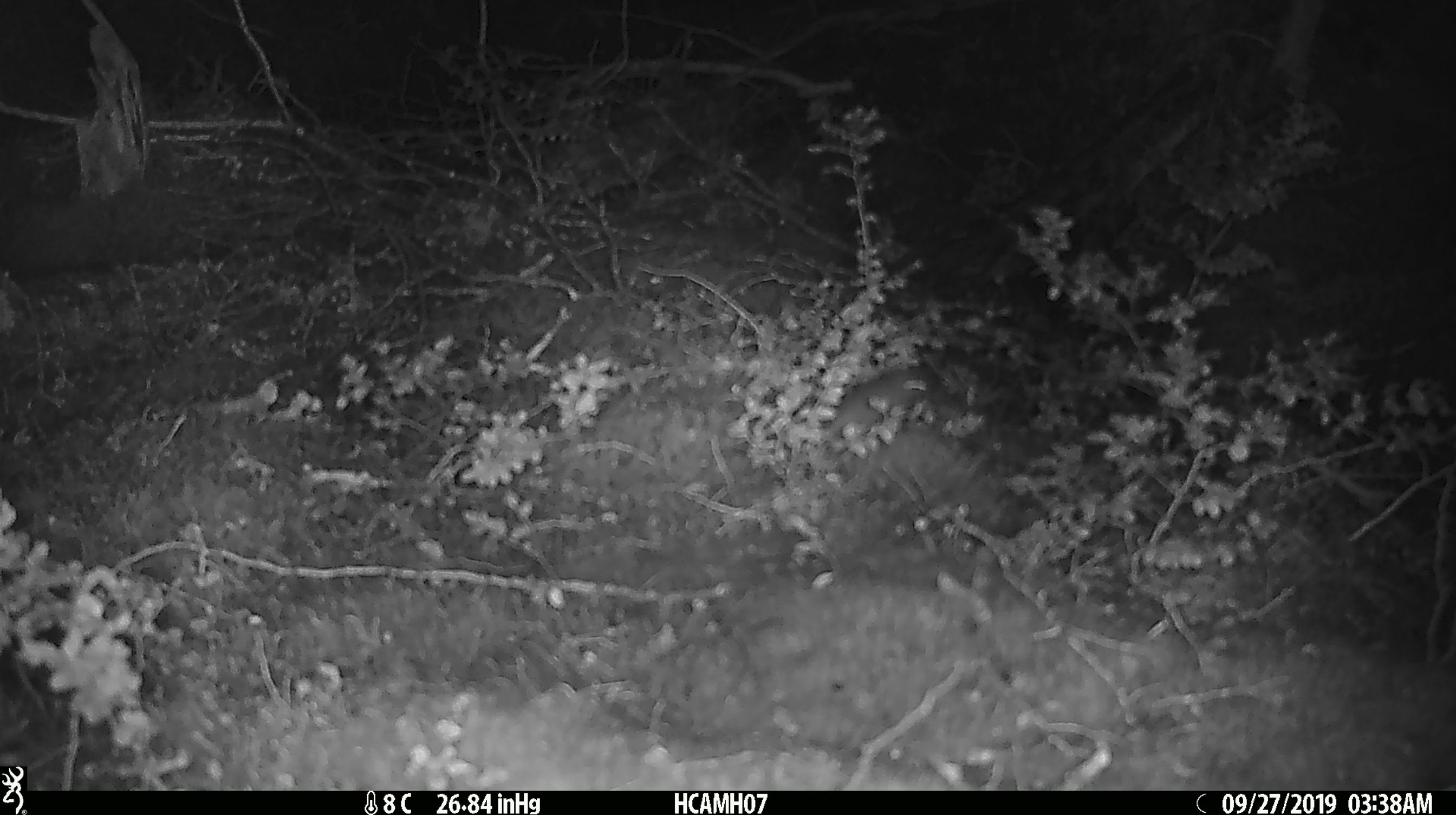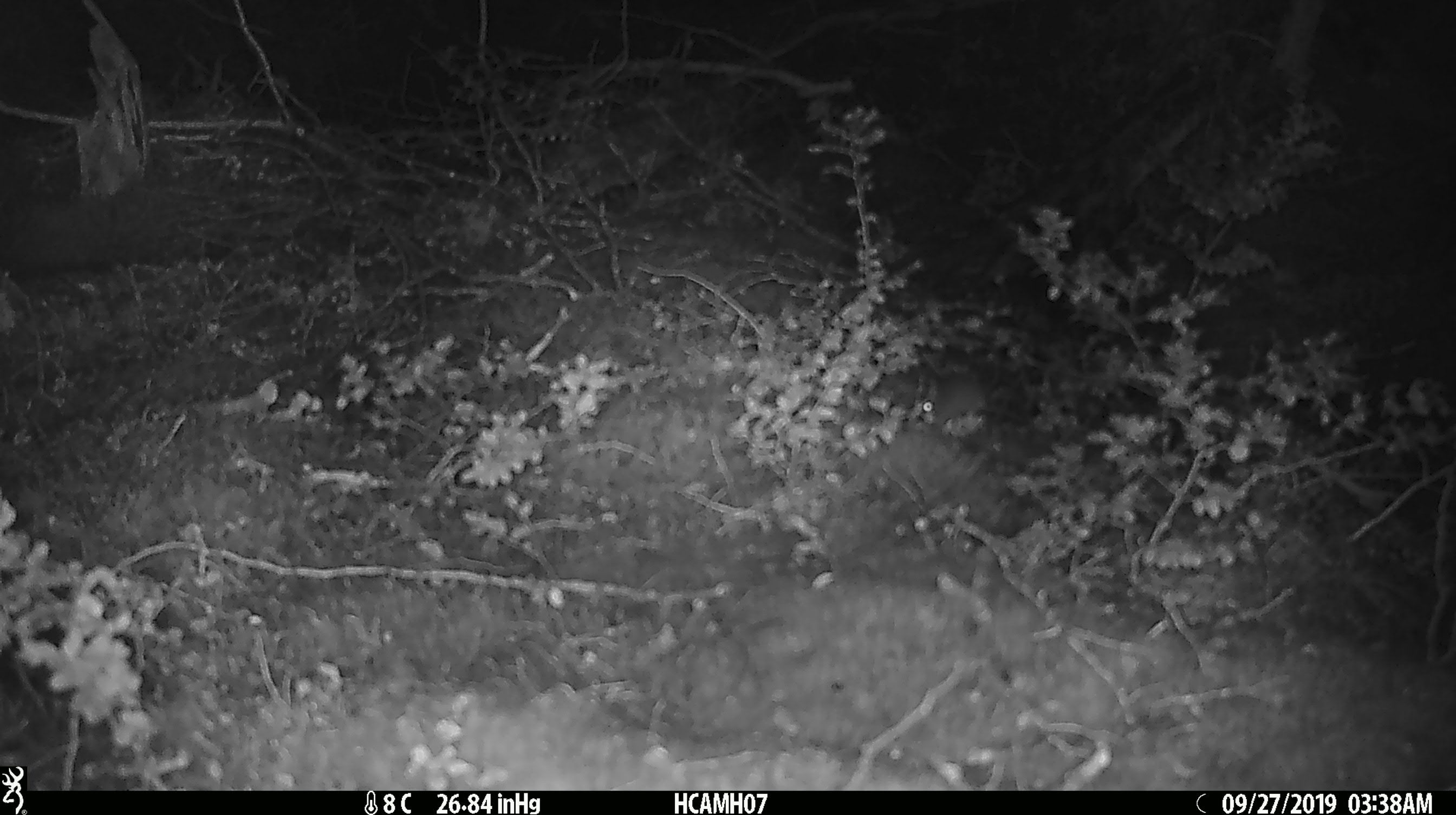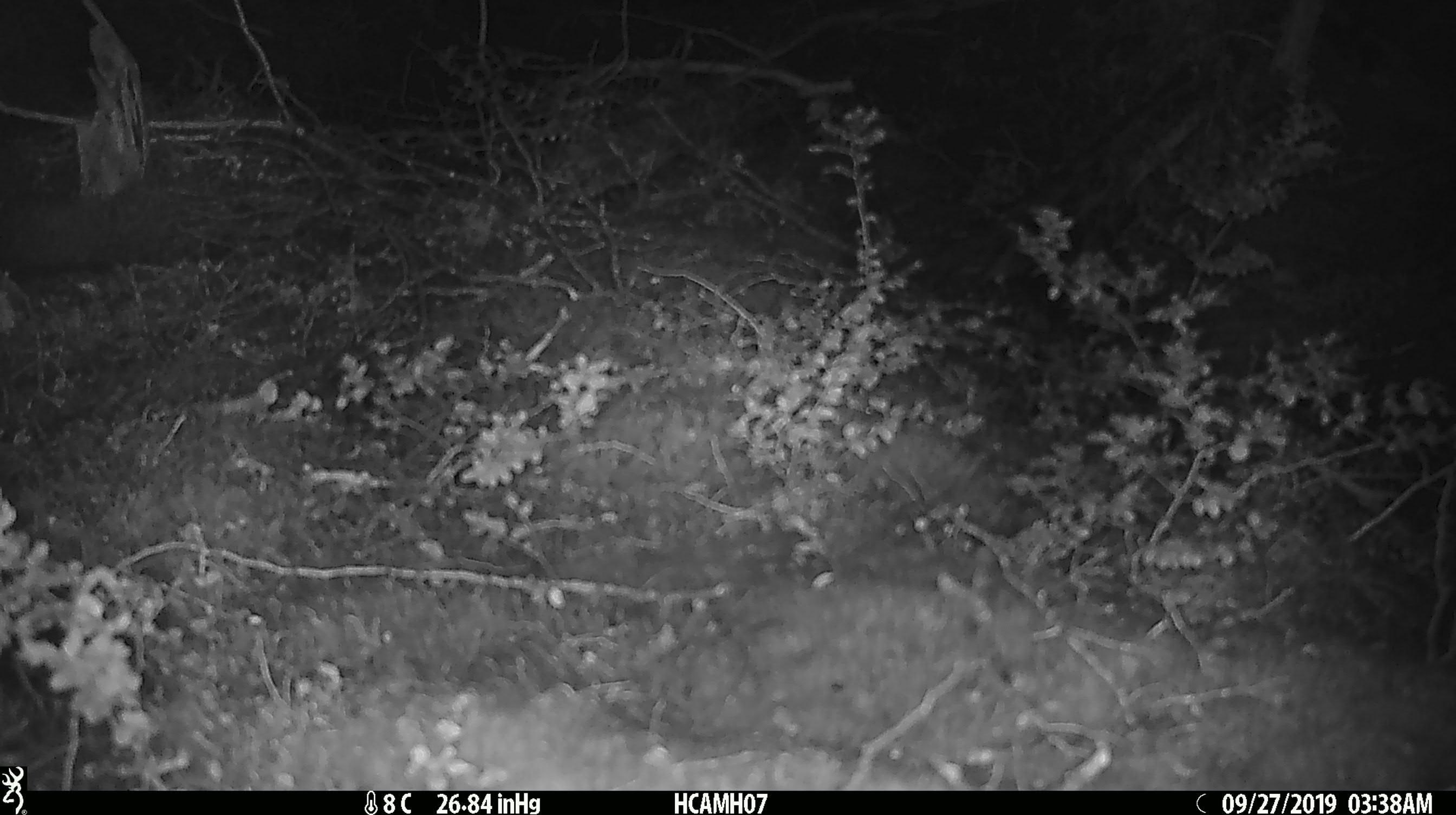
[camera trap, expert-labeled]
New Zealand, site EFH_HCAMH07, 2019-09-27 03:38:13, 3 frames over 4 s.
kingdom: Animalia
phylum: Chordata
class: Mammalia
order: Rodentia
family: Muridae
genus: Mus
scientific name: Mus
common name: mouse